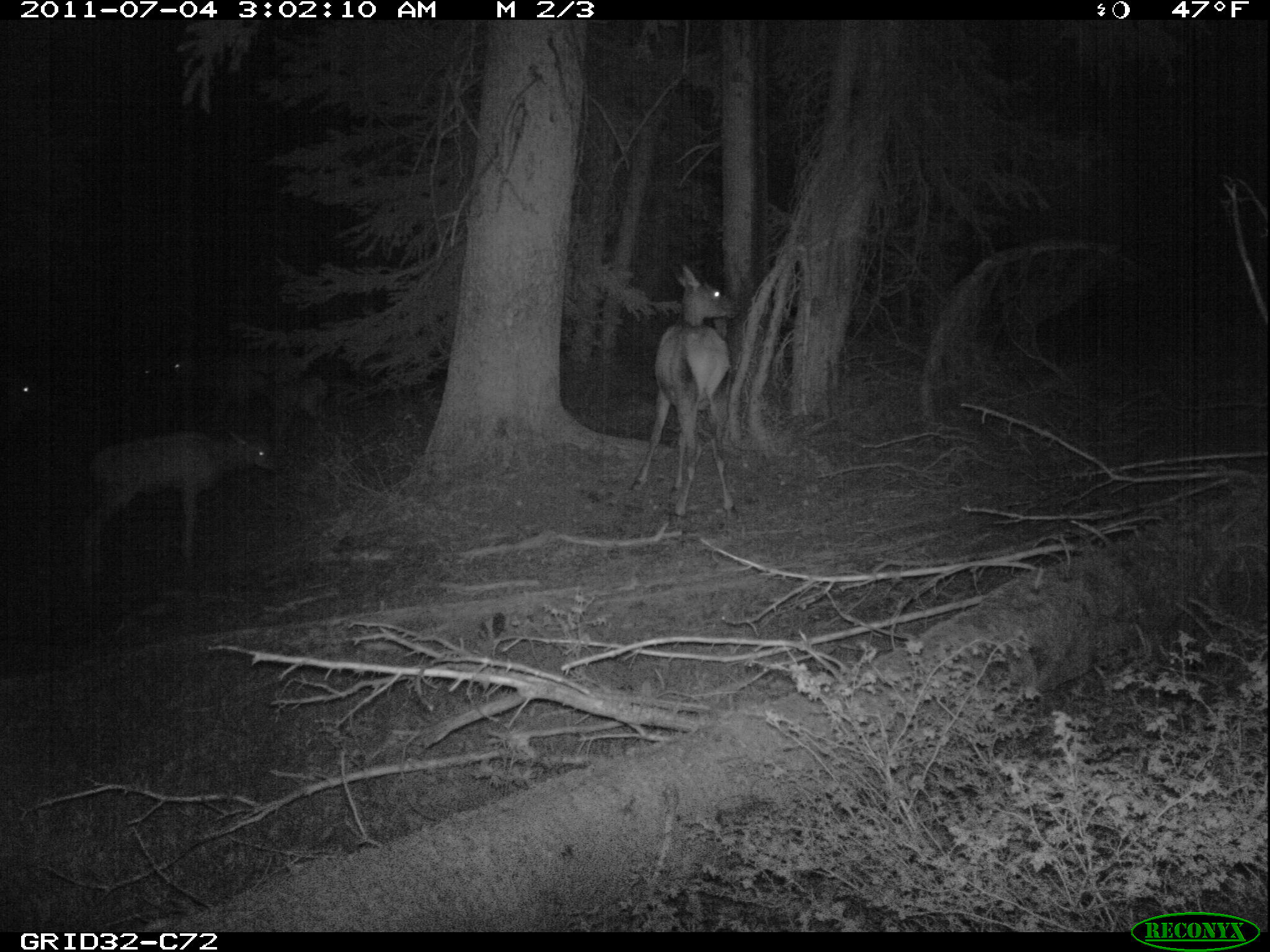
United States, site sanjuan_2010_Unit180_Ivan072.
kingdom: Animalia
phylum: Chordata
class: Mammalia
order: Artiodactyla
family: Cervidae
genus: Cervus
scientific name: Cervus elaphus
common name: red deer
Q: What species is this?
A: Cervus elaphus (red deer).